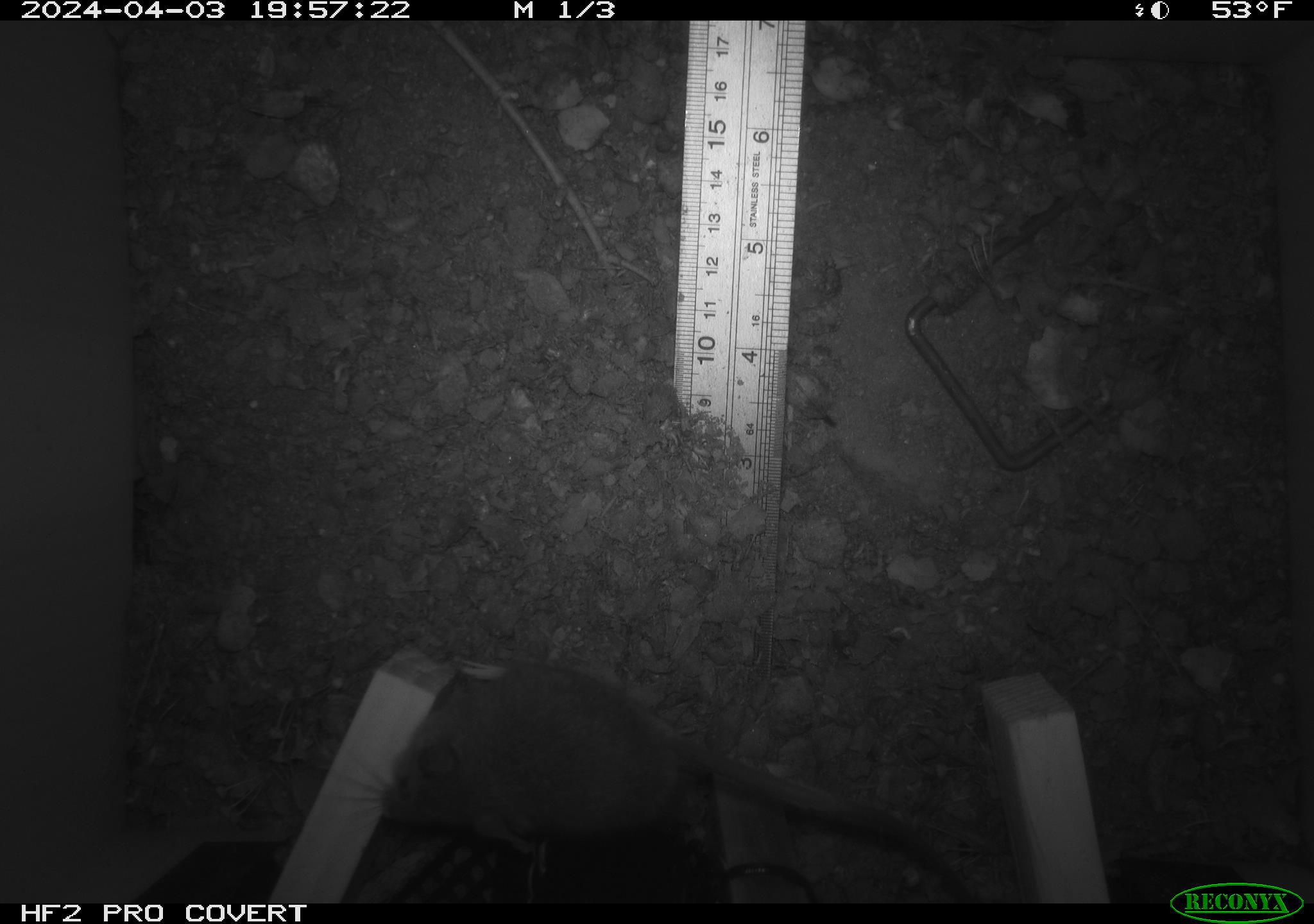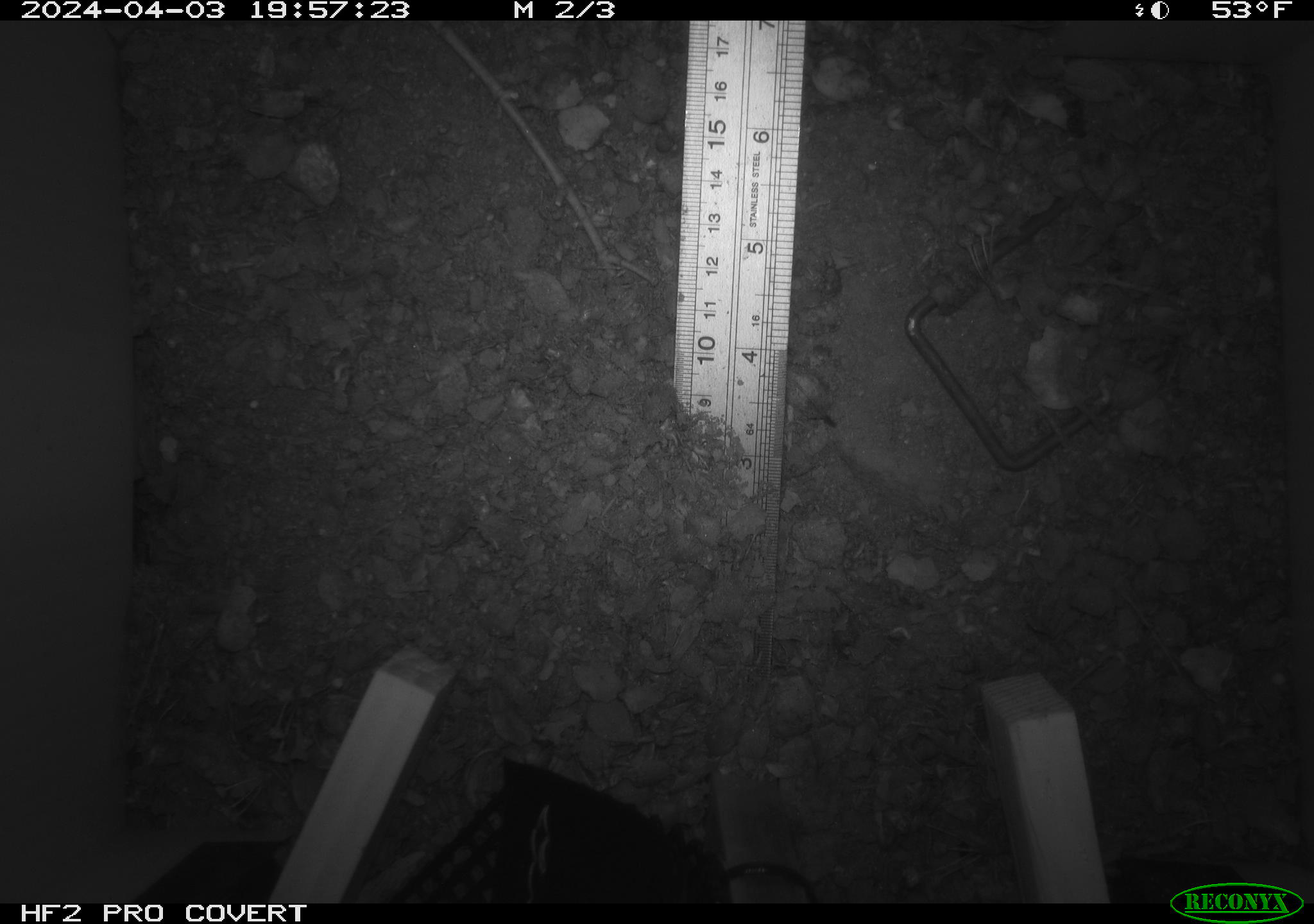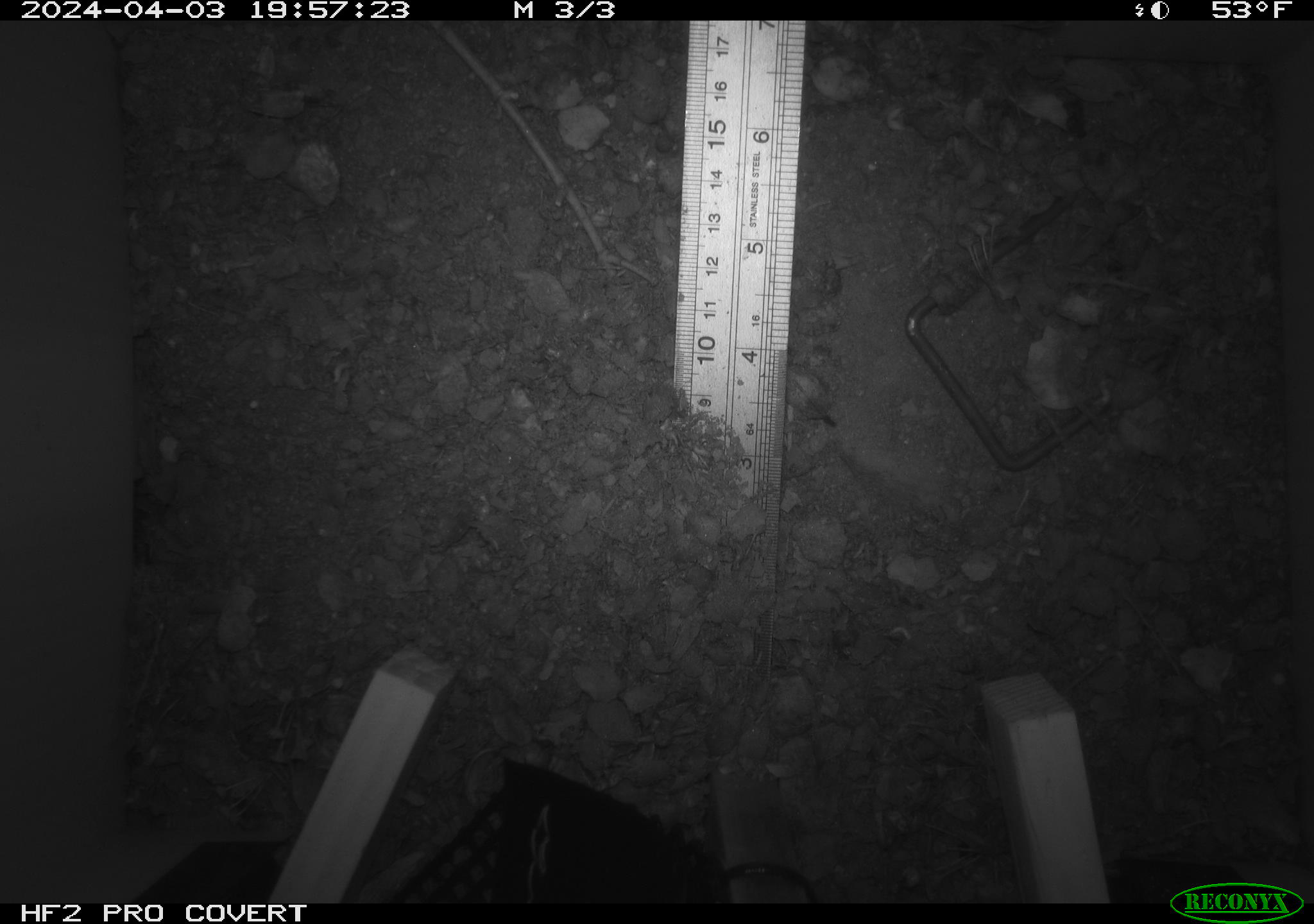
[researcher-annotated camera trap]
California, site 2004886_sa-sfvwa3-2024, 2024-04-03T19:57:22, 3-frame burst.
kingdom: Animalia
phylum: Chordata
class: Mammalia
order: Rodentia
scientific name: Rodentia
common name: mouse species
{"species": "mouse species (Rodentia)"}